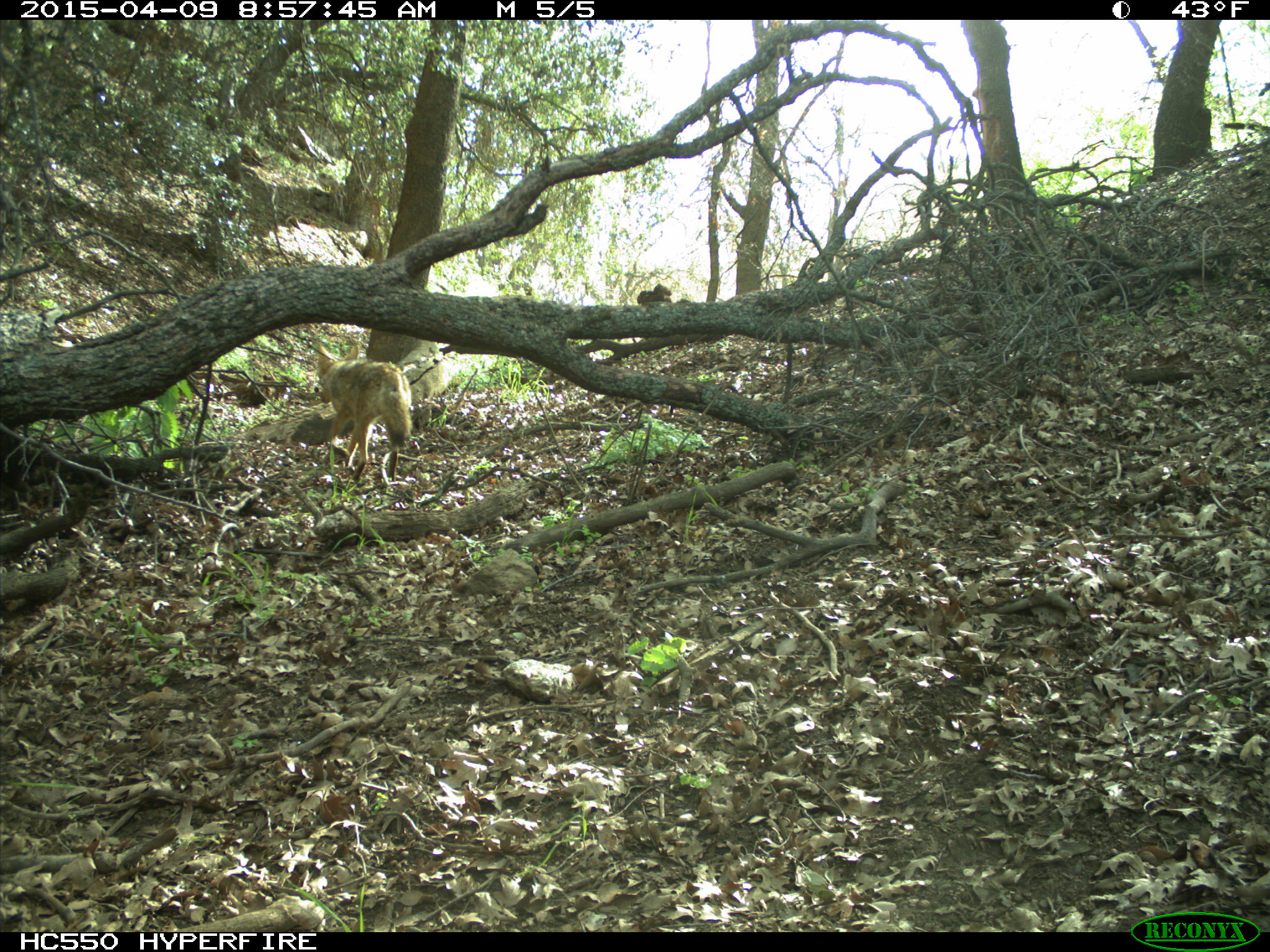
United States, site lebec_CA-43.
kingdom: Animalia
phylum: Chordata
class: Mammalia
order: Carnivora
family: Canidae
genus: Canis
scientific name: Canis latrans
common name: coyote